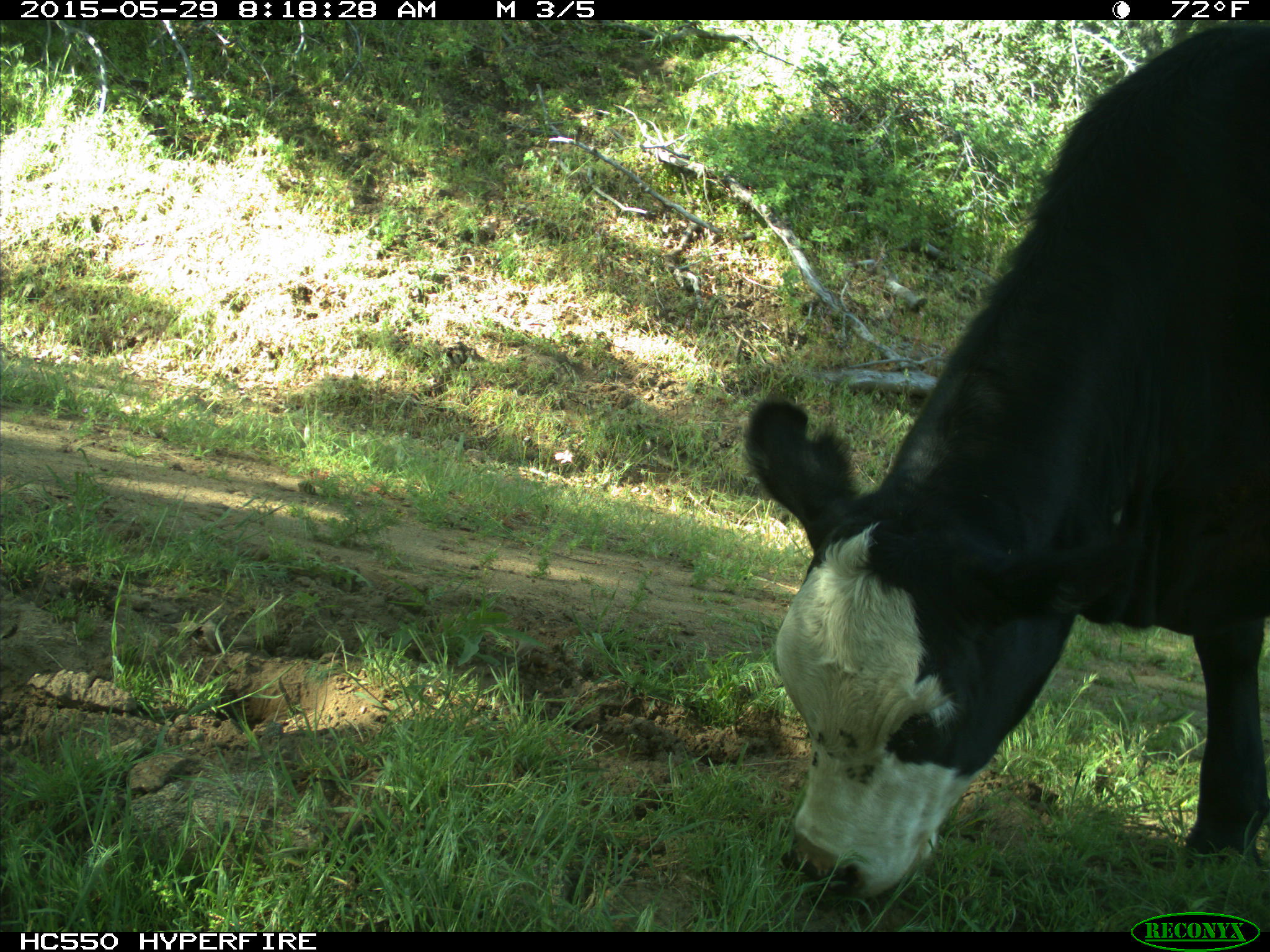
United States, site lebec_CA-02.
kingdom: Animalia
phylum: Chordata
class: Mammalia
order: Artiodactyla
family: Bovidae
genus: Bos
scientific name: Bos taurus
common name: domestic cow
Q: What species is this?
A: Bos taurus (domestic cow).